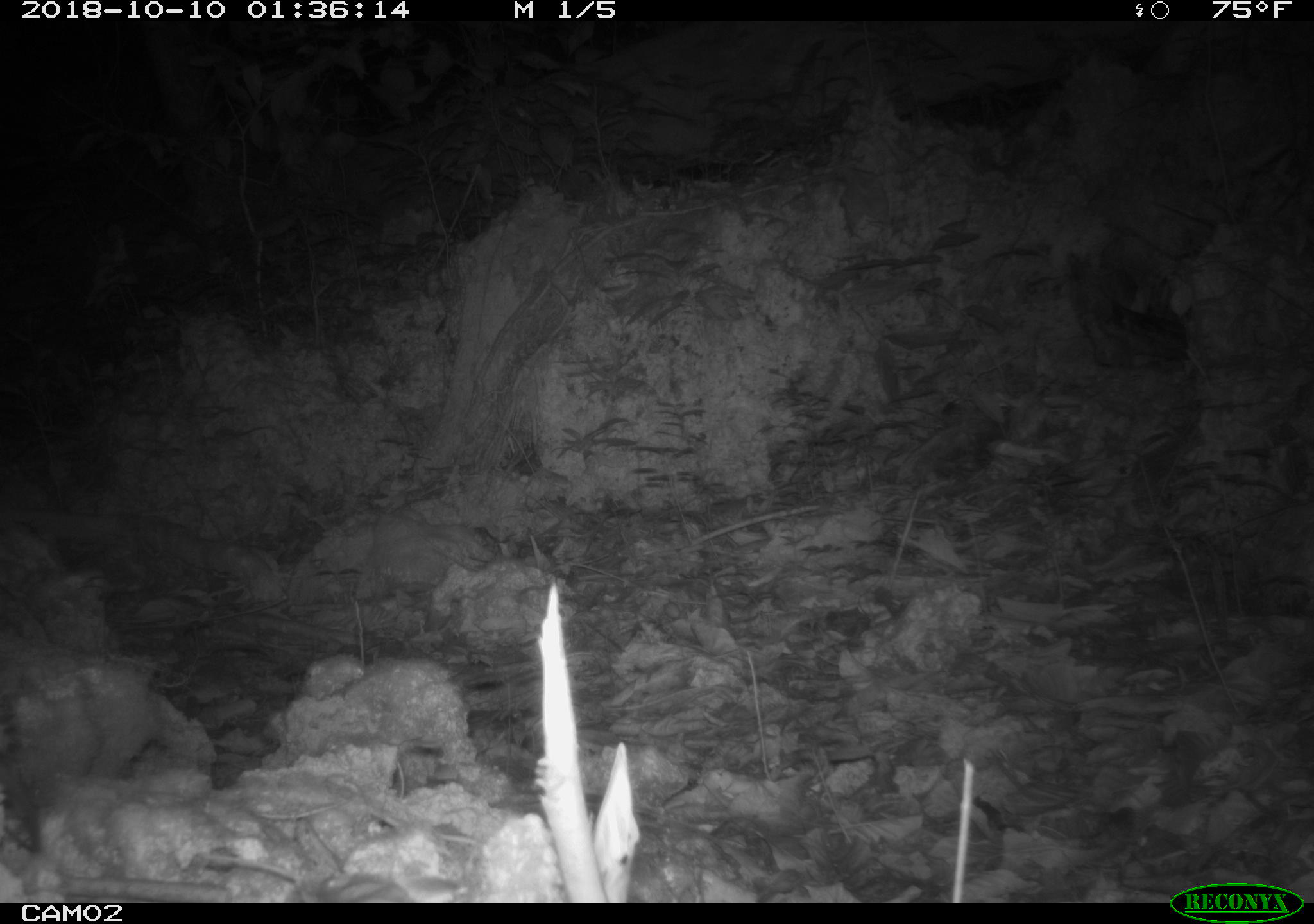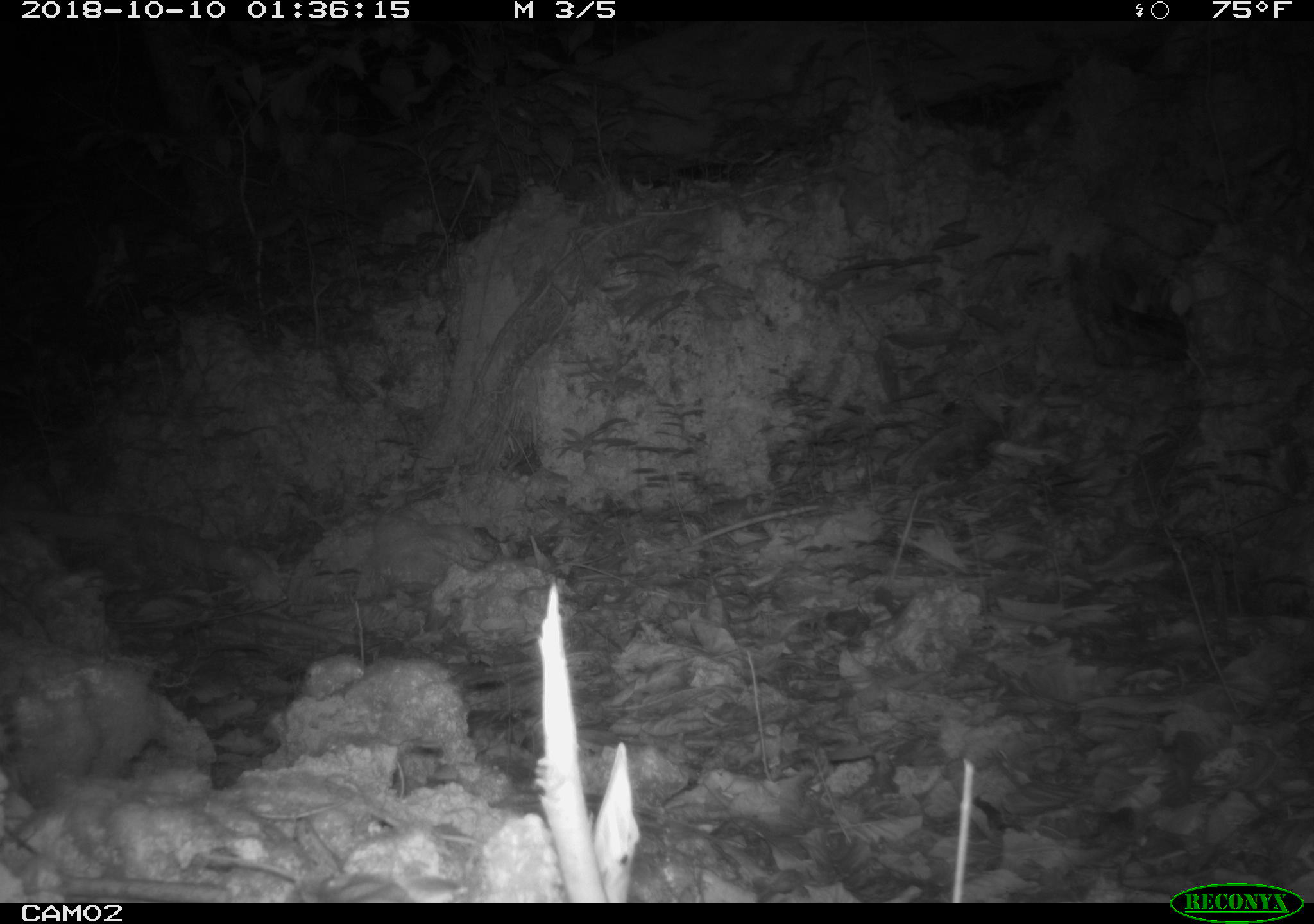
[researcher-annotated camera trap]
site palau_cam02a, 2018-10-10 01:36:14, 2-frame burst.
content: unidentified animal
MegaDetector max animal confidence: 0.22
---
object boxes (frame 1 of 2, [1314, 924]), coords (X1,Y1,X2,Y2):
unknown: (0,755,57,864)